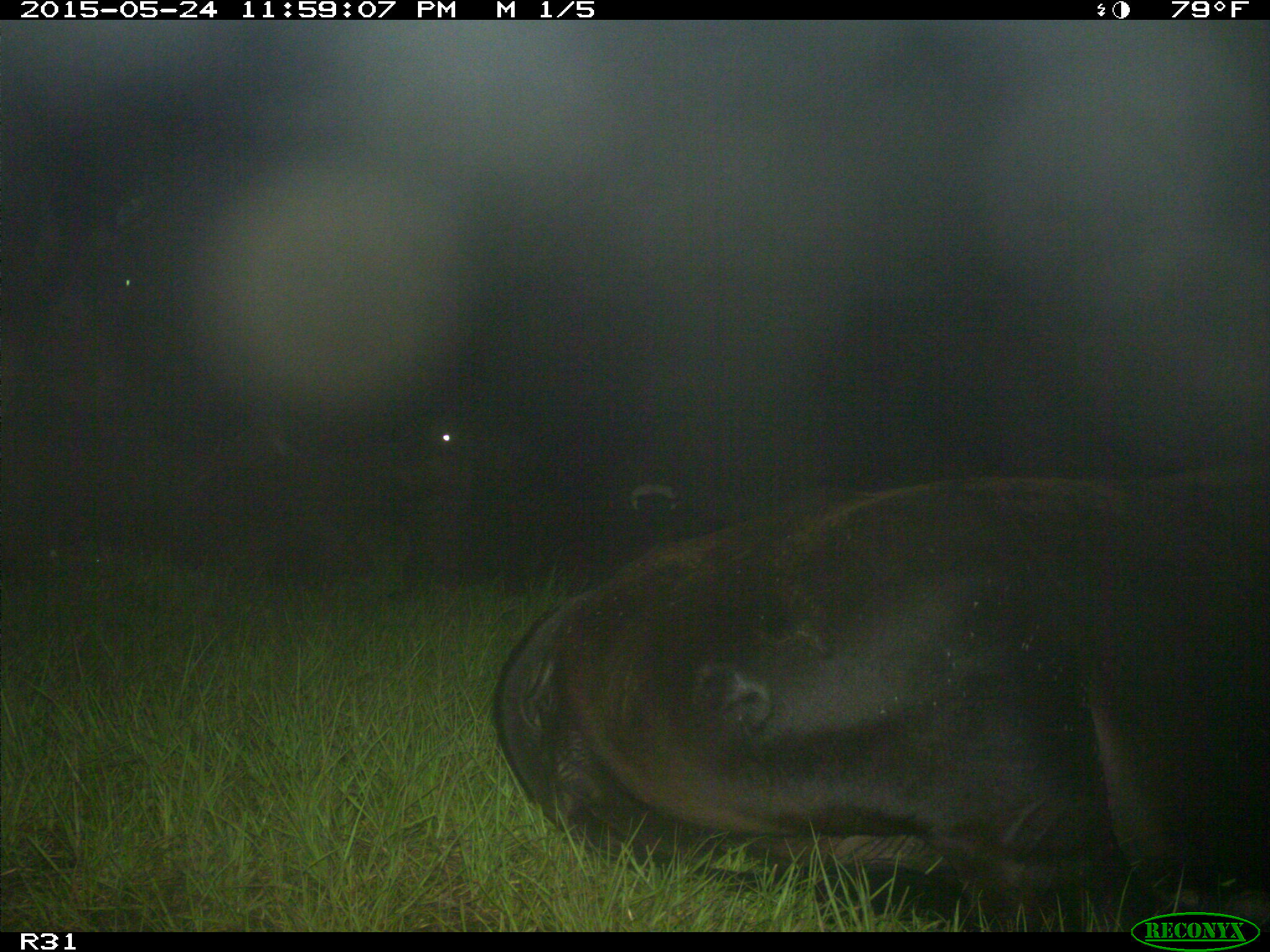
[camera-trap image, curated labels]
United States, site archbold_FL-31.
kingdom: Animalia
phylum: Chordata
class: Mammalia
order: Artiodactyla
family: Bovidae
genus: Bos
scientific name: Bos taurus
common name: domestic cow